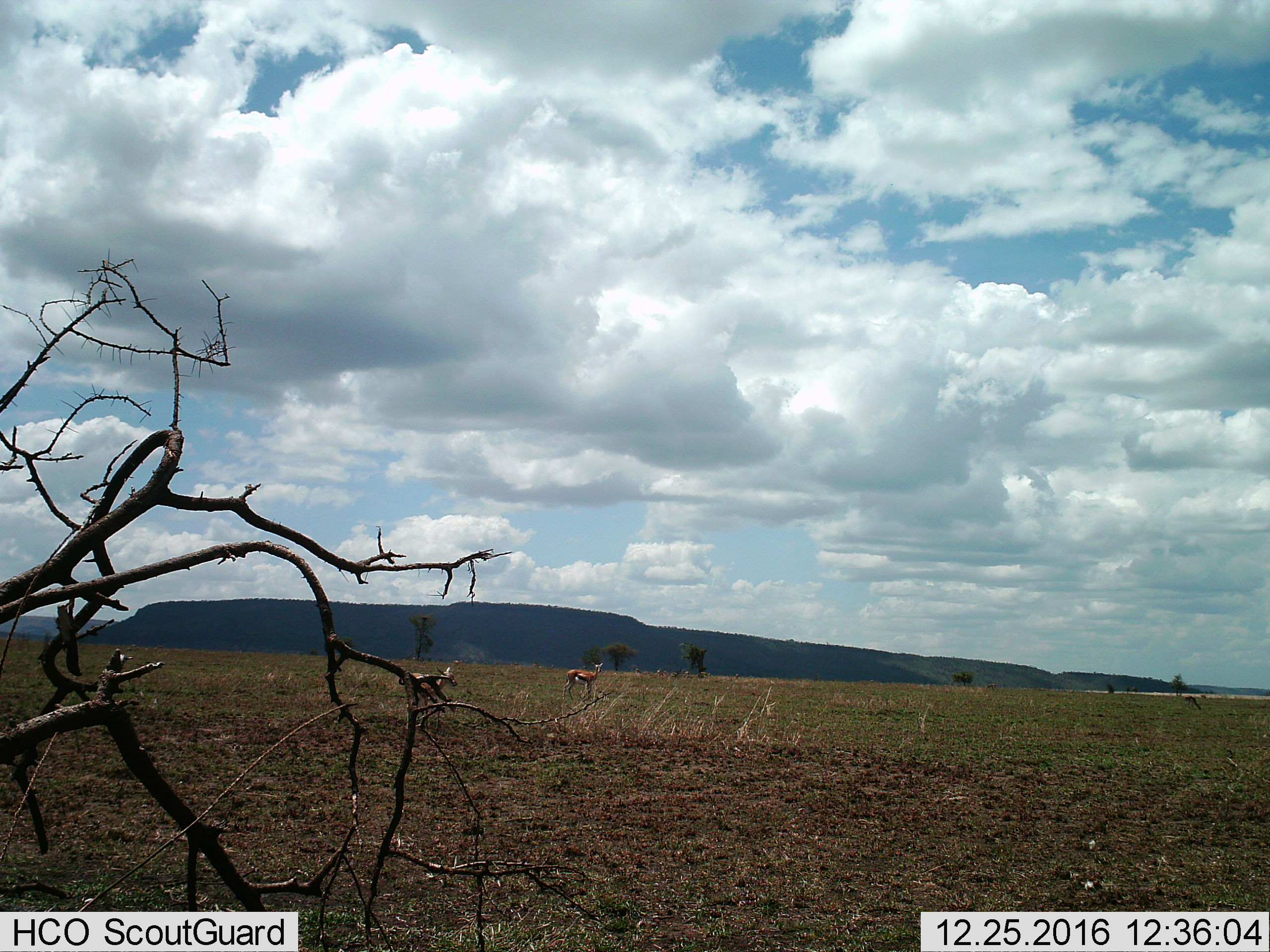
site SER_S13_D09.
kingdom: Animalia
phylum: Chordata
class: Mammalia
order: Artiodactyla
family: Bovidae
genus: Eudorcas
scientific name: Eudorcas thomsonii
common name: thomson's gazelle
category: gazellethomsons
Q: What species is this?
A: Gazellethomsons (thomson's gazelle) (Eudorcas thomsonii).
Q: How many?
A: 3.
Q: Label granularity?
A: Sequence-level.